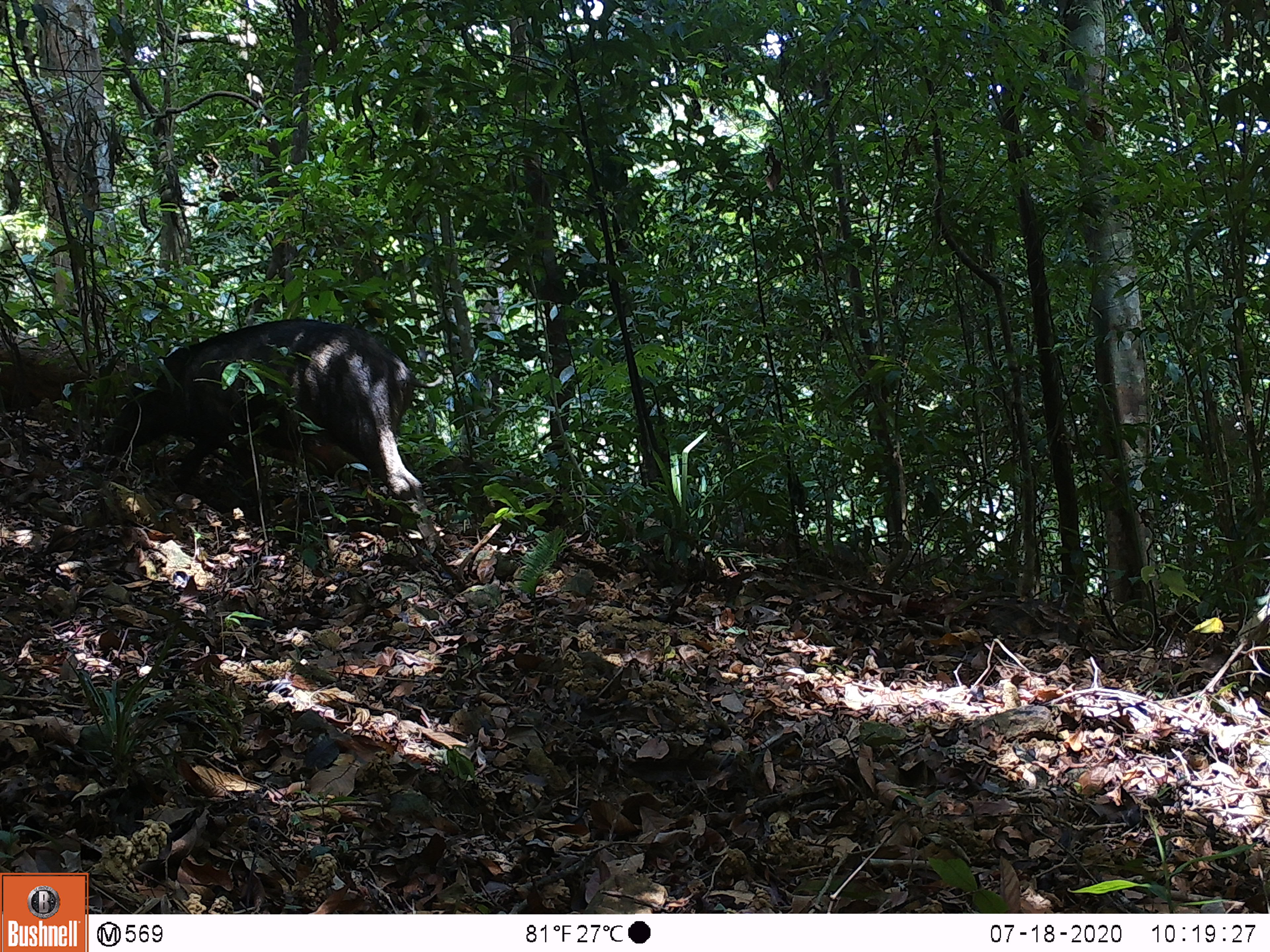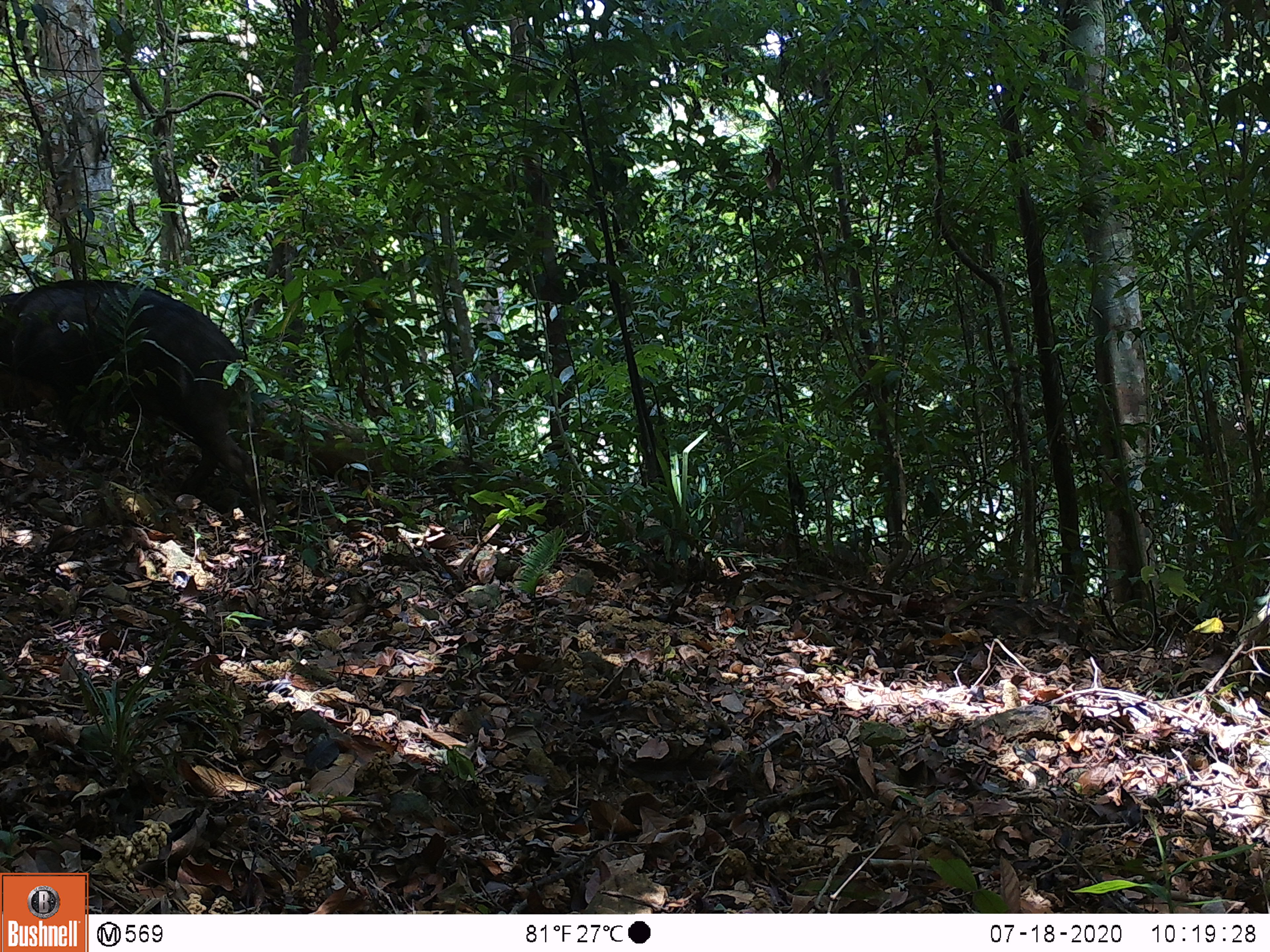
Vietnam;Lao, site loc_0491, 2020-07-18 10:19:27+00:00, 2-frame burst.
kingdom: Animalia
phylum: Chordata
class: Mammalia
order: Artiodactyla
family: Suidae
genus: Sus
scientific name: Sus scrofa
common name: eurasian wild pig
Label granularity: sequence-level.